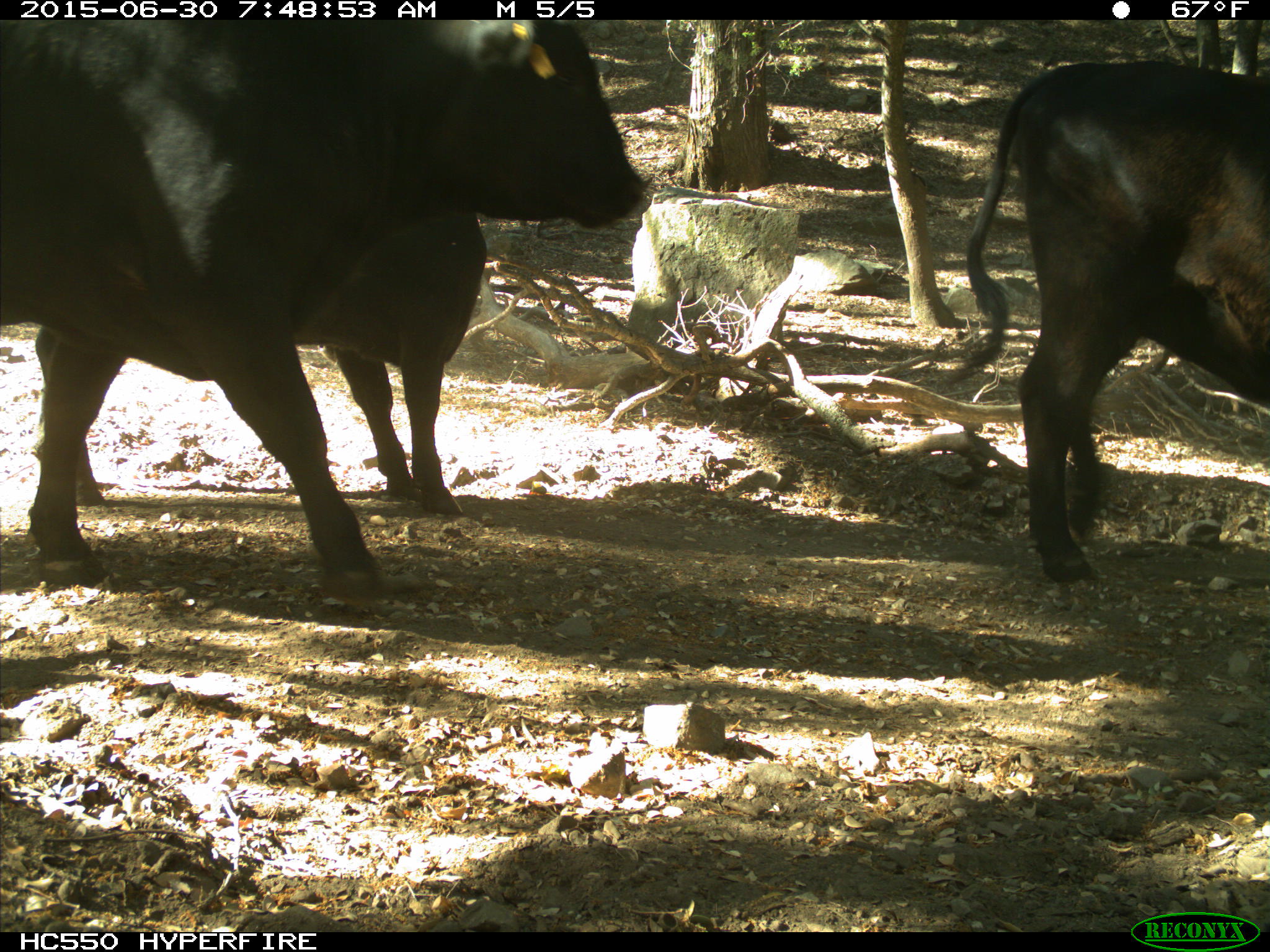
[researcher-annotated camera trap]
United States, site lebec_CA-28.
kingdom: Animalia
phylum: Chordata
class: Mammalia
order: Artiodactyla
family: Bovidae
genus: Bos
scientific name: Bos taurus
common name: domestic cow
Bos taurus (domestic cow).